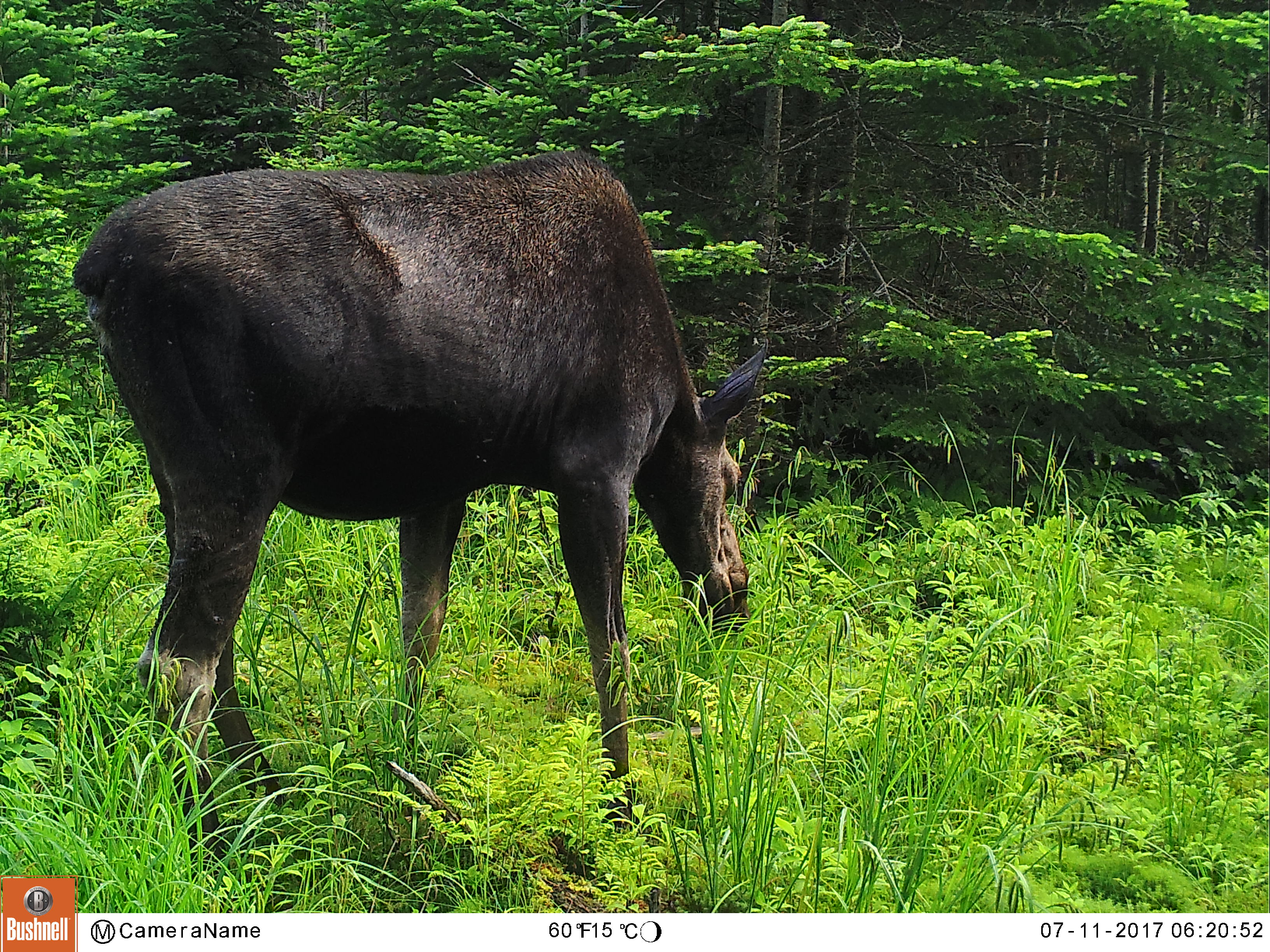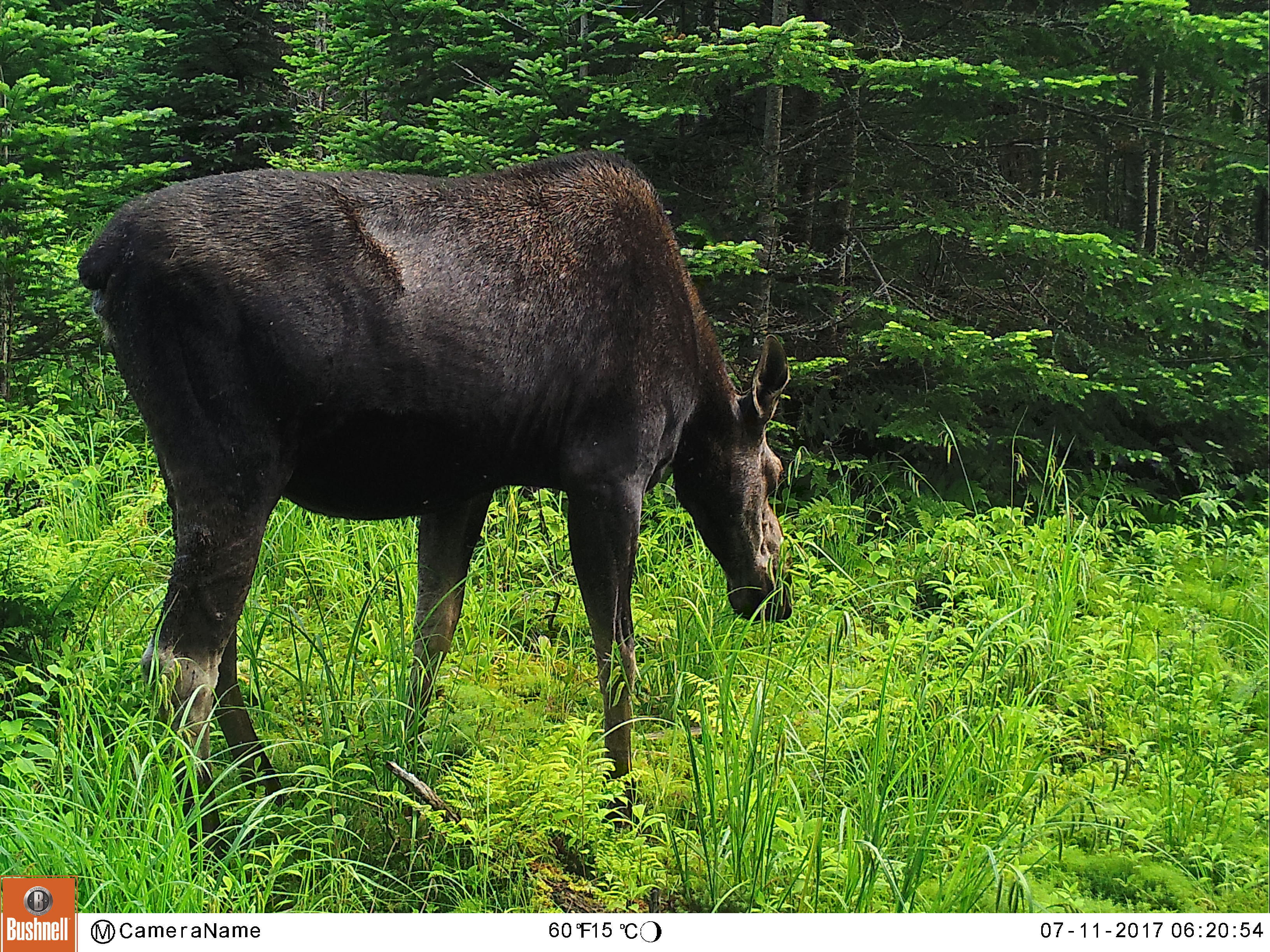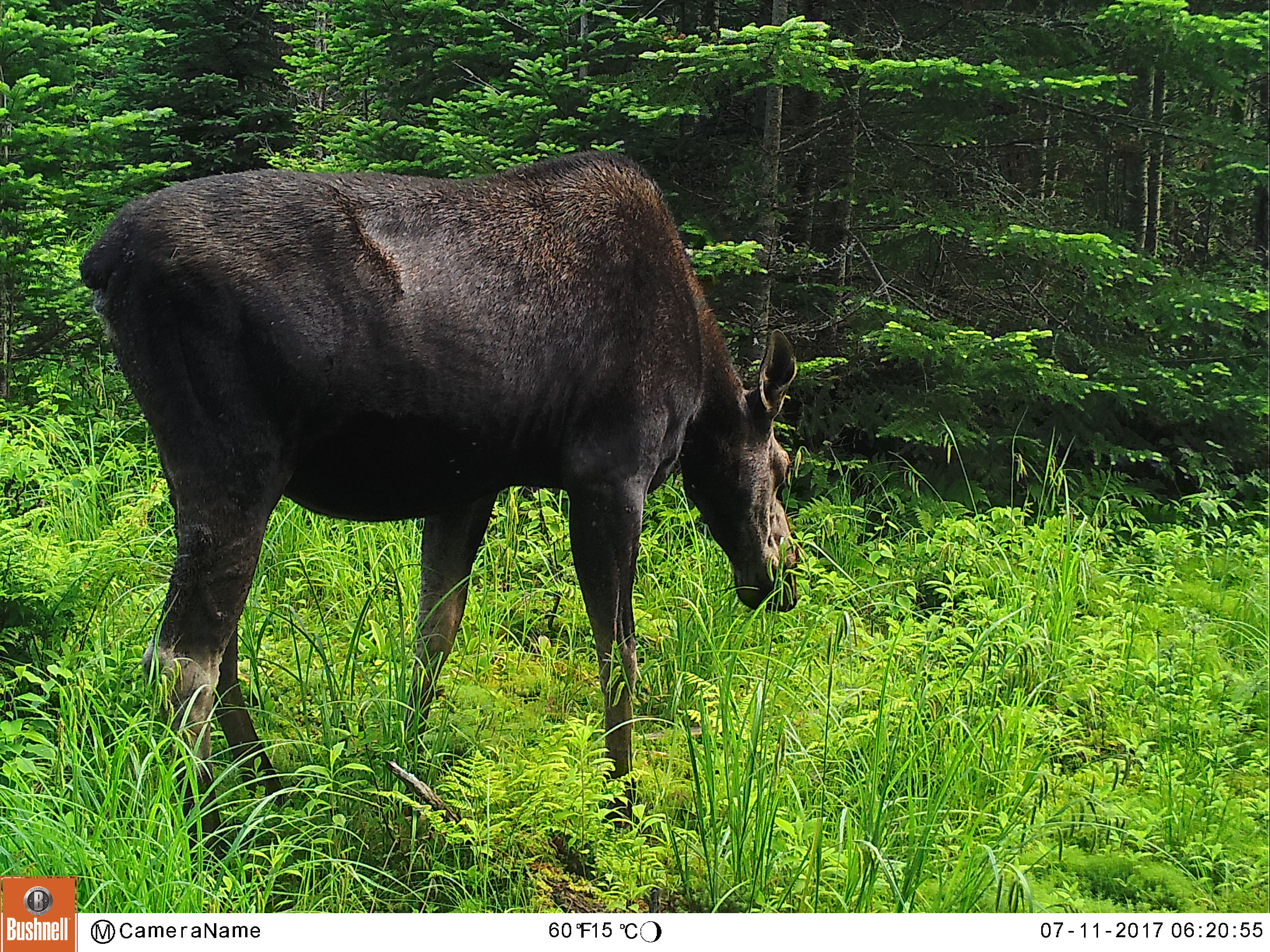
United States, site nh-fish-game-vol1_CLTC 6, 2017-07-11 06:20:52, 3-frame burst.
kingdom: Animalia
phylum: Chordata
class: Mammalia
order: Artiodactyla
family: Cervidae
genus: Alces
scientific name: Alces alces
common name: moose